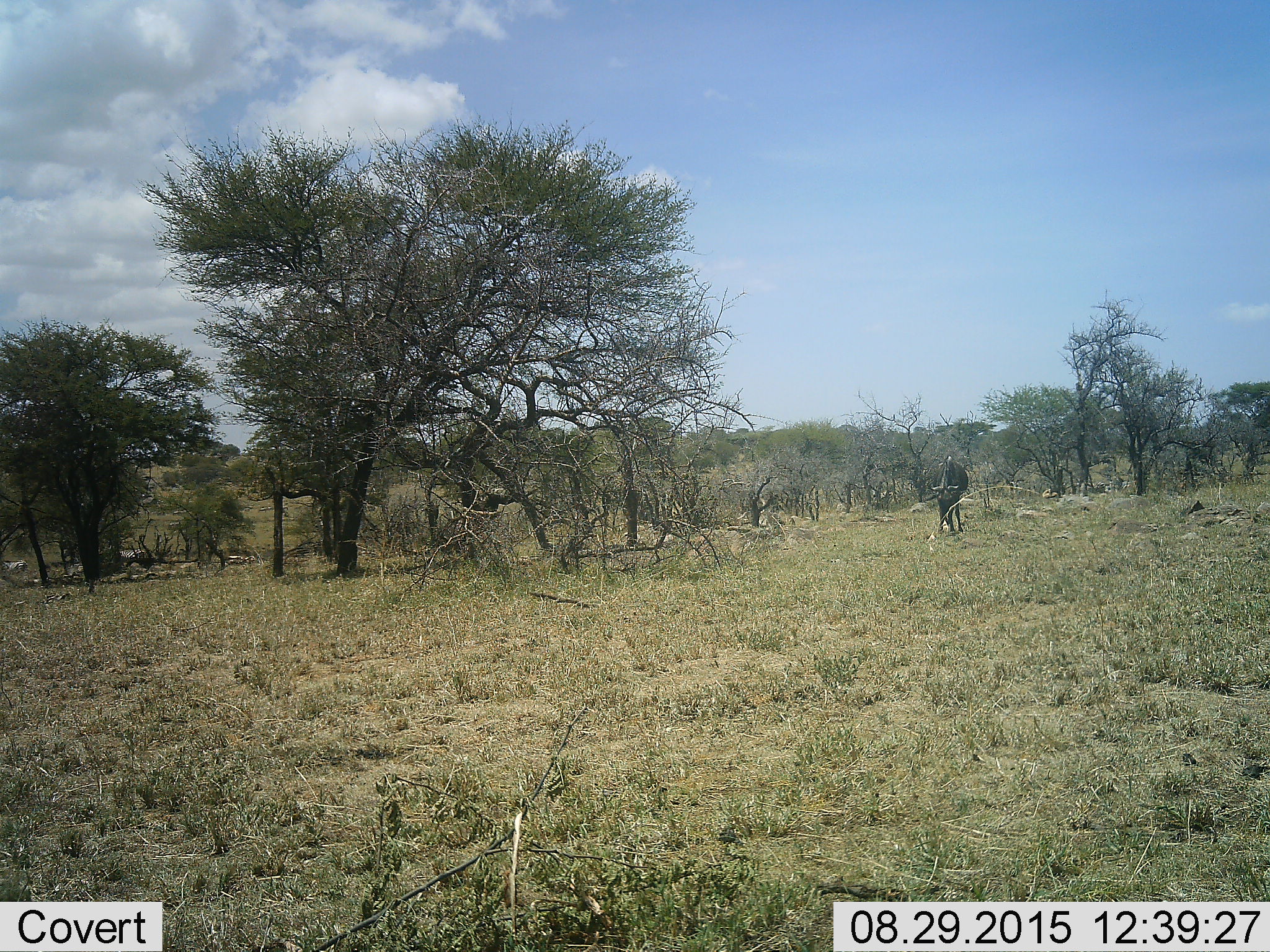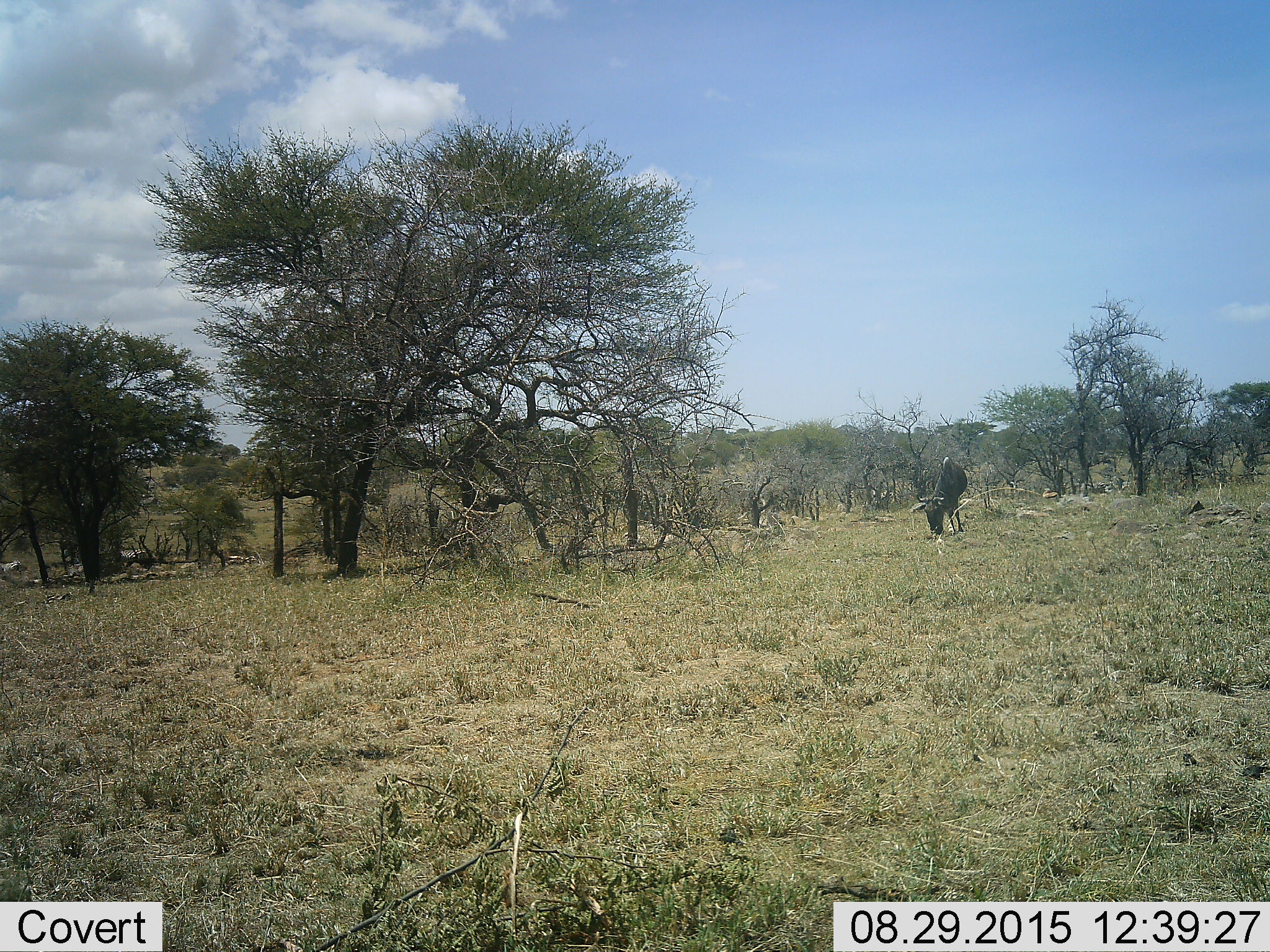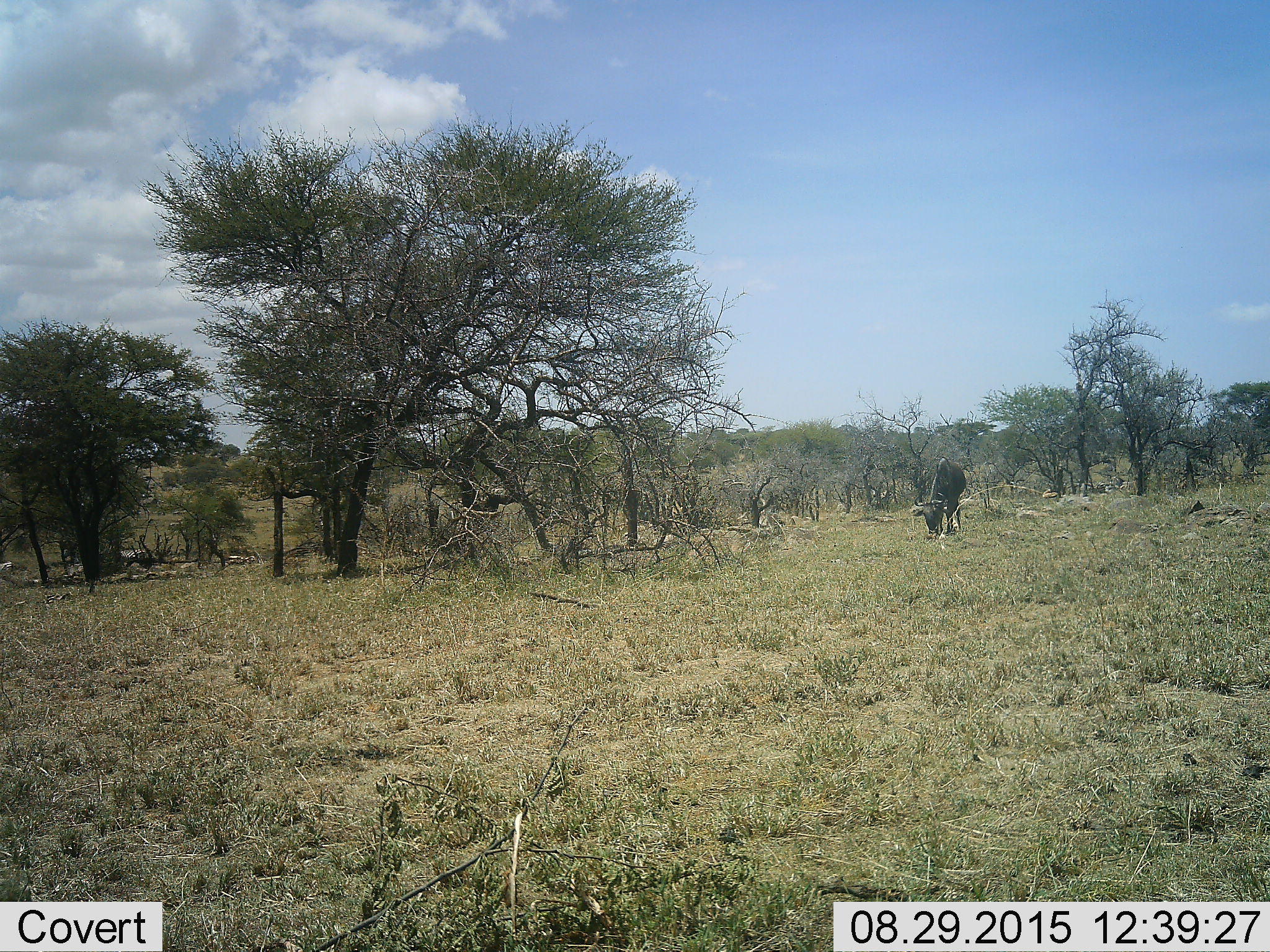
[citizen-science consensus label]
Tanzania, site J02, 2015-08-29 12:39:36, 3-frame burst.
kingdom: Animalia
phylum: Chordata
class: Mammalia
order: Artiodactyla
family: Bovidae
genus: Connochaetes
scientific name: Connochaetes taurinus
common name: blue wildebeest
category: wildebeest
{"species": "wildebeest (blue wildebeest) (Connochaetes taurinus)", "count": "1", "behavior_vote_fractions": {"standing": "20%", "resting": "0%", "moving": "0%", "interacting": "0%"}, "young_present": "0%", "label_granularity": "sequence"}